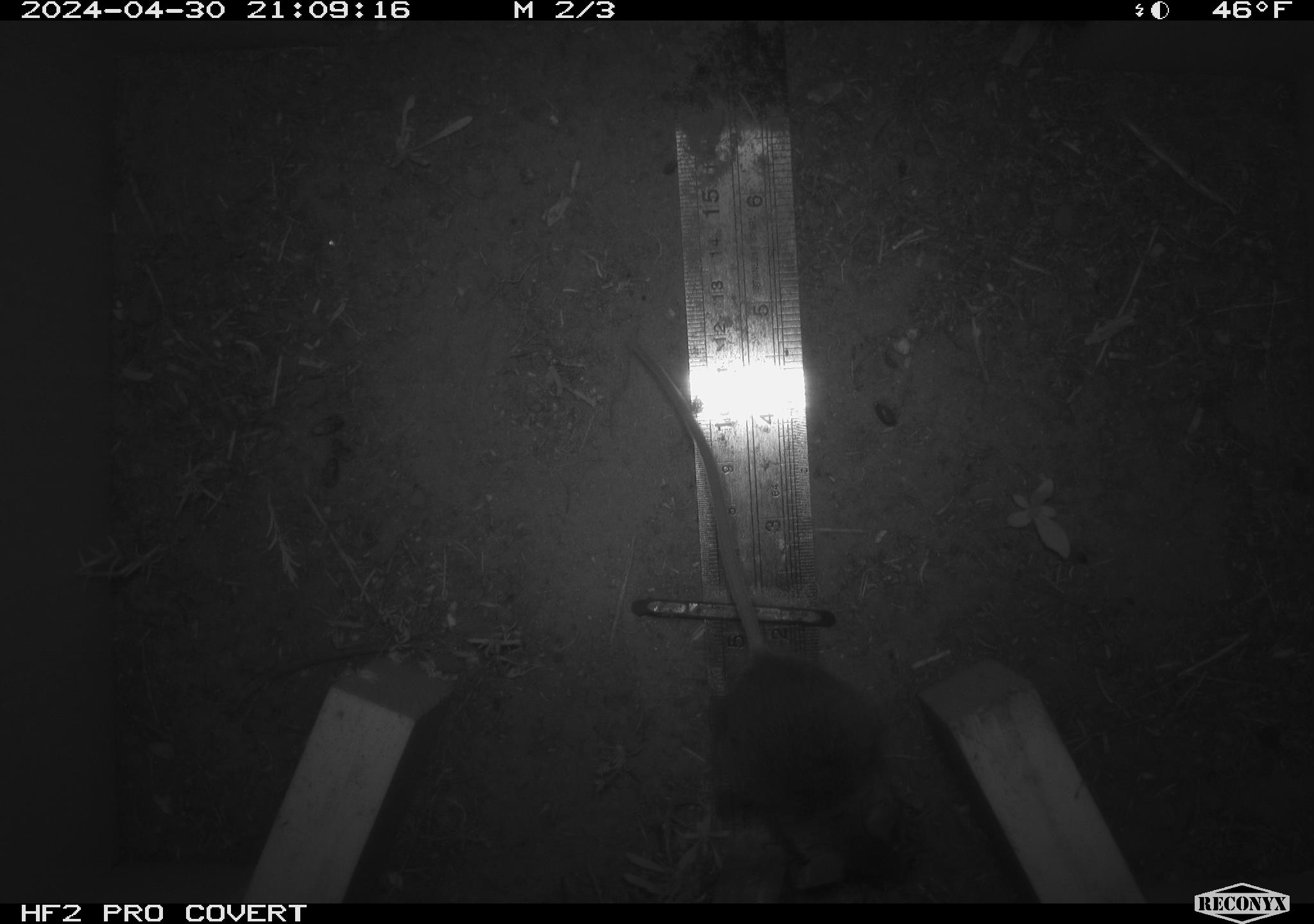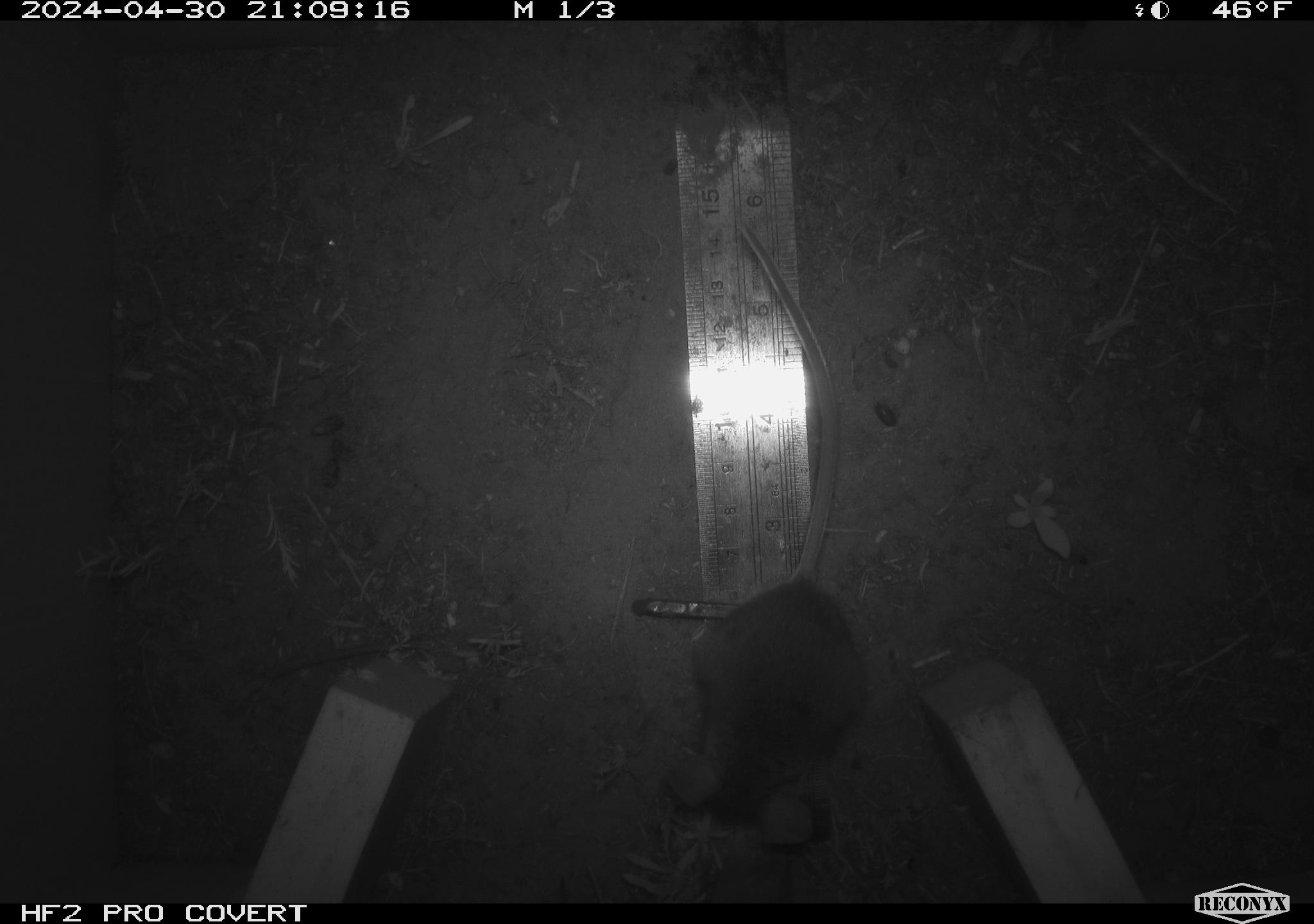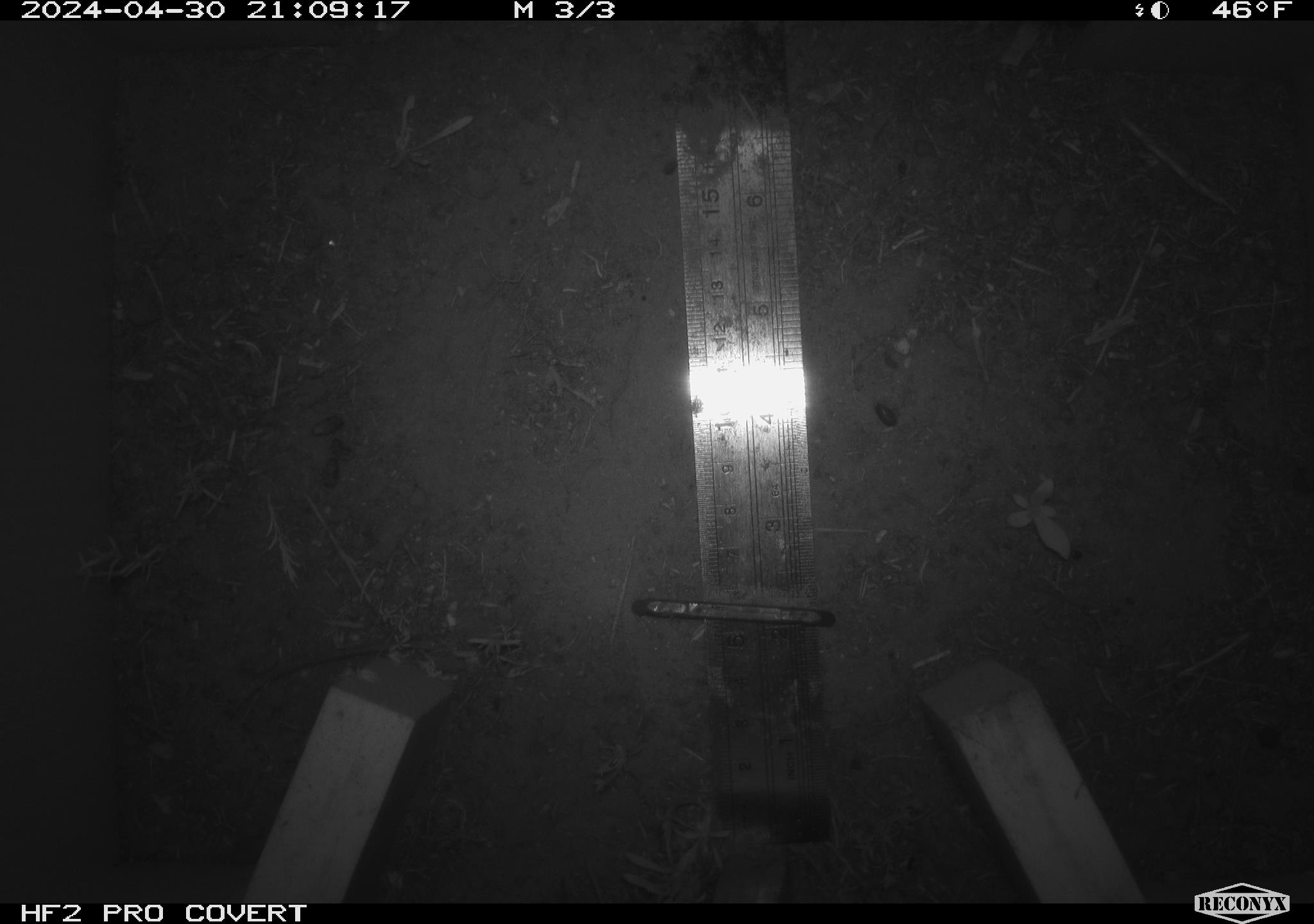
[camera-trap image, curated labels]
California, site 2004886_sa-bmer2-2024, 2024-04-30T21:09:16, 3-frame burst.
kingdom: Animalia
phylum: Chordata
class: Mammalia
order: Rodentia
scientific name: Rodentia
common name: mouse species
Mouse species (Rodentia).